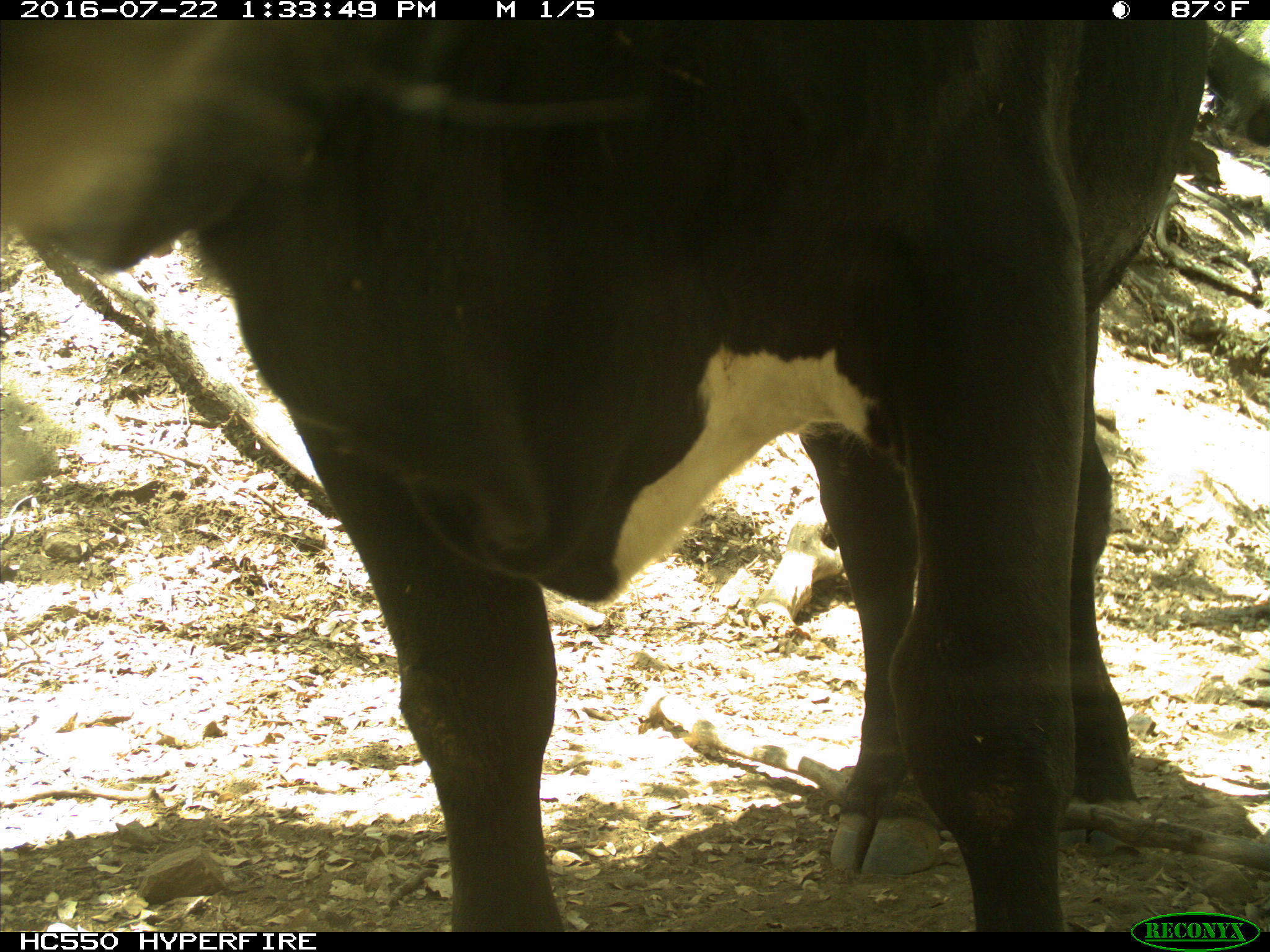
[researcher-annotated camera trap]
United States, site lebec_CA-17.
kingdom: Animalia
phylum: Chordata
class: Mammalia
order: Artiodactyla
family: Bovidae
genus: Bos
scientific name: Bos taurus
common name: domestic cow